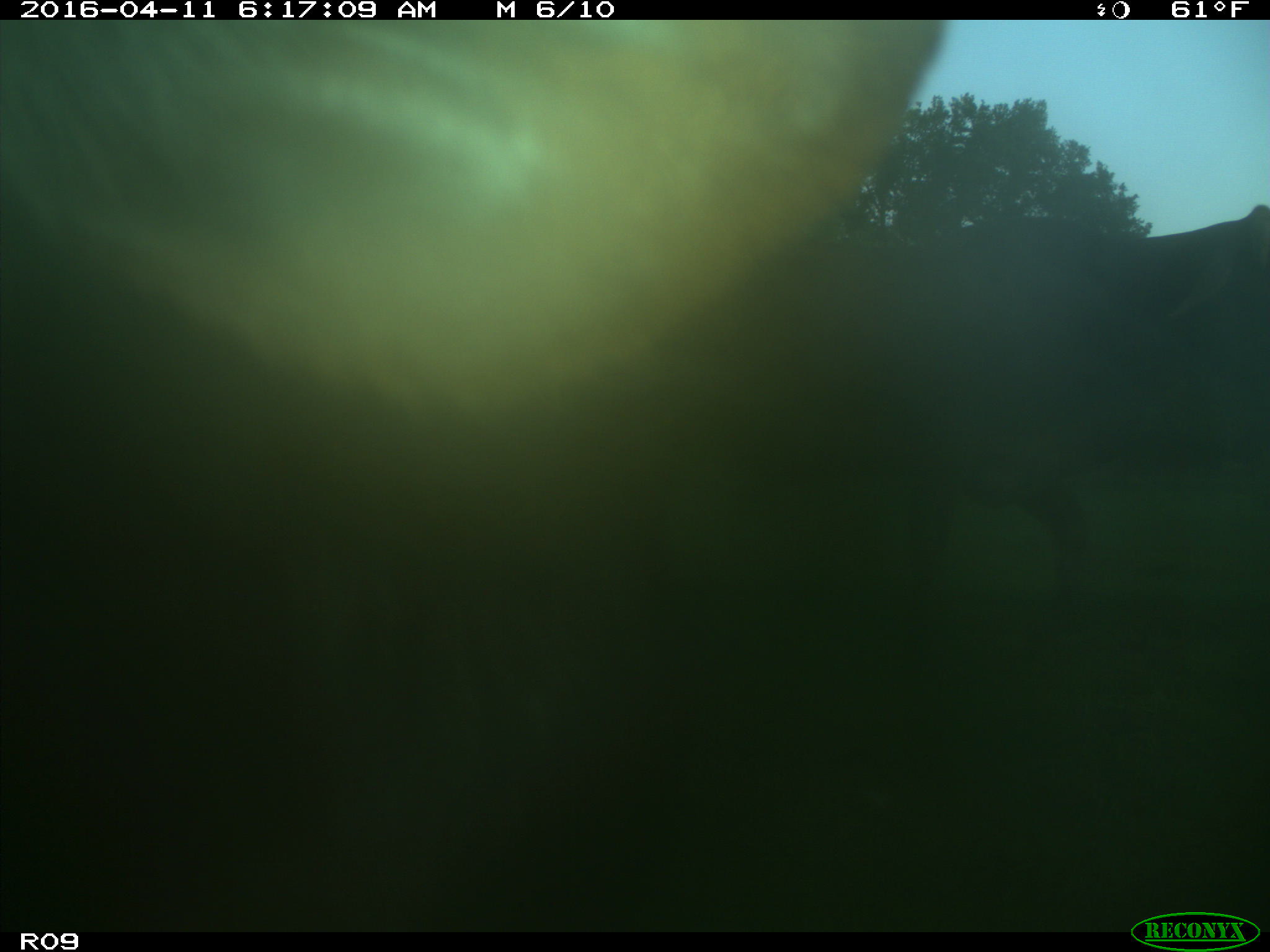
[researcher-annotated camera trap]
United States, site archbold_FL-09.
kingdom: Animalia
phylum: Chordata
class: Mammalia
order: Artiodactyla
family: Bovidae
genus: Bos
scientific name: Bos taurus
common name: domestic cow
Bos taurus (domestic cow).